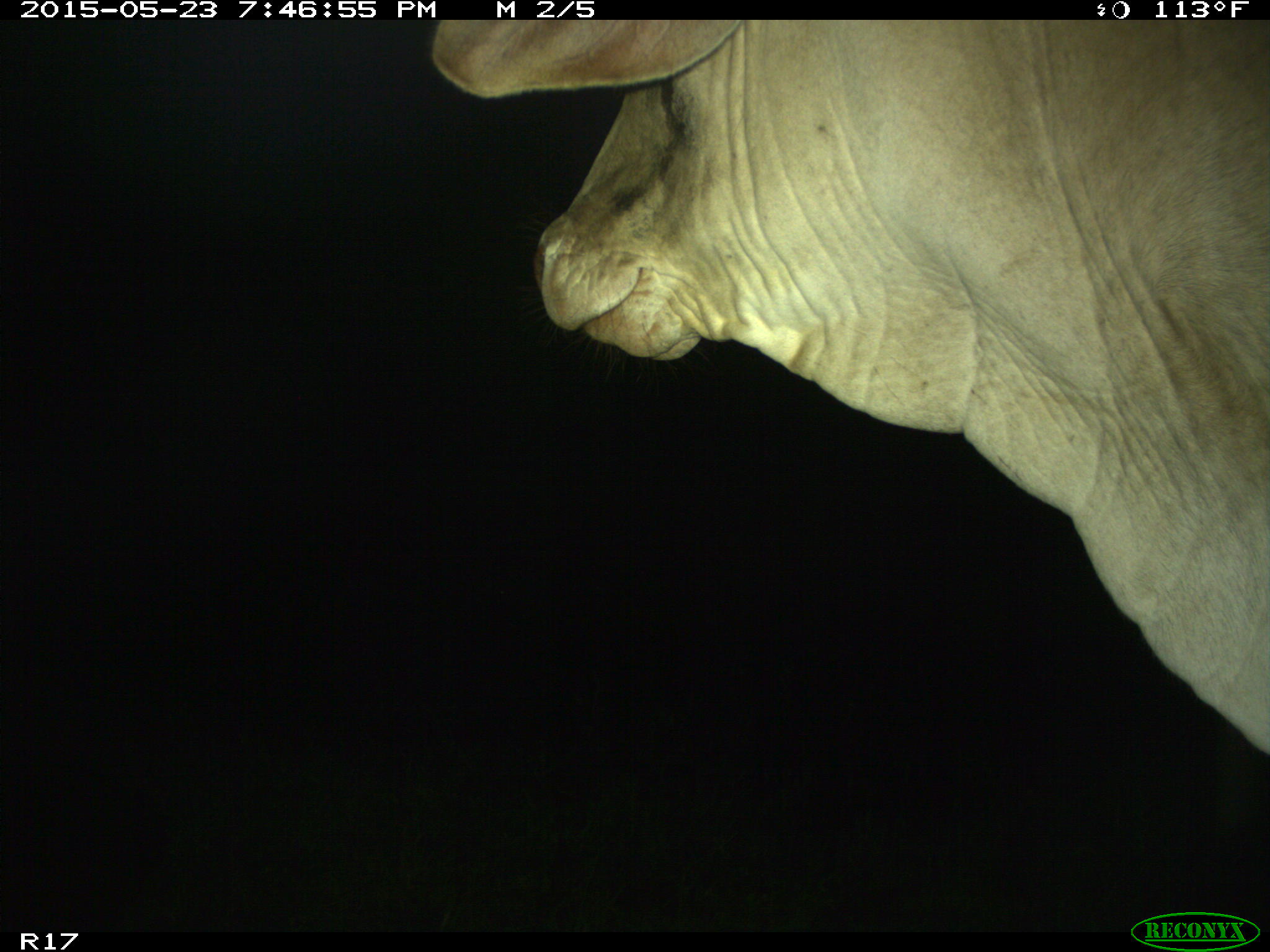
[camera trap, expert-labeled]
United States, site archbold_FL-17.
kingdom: Animalia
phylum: Chordata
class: Mammalia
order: Artiodactyla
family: Bovidae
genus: Bos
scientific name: Bos taurus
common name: domestic cow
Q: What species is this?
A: Bos taurus (domestic cow).